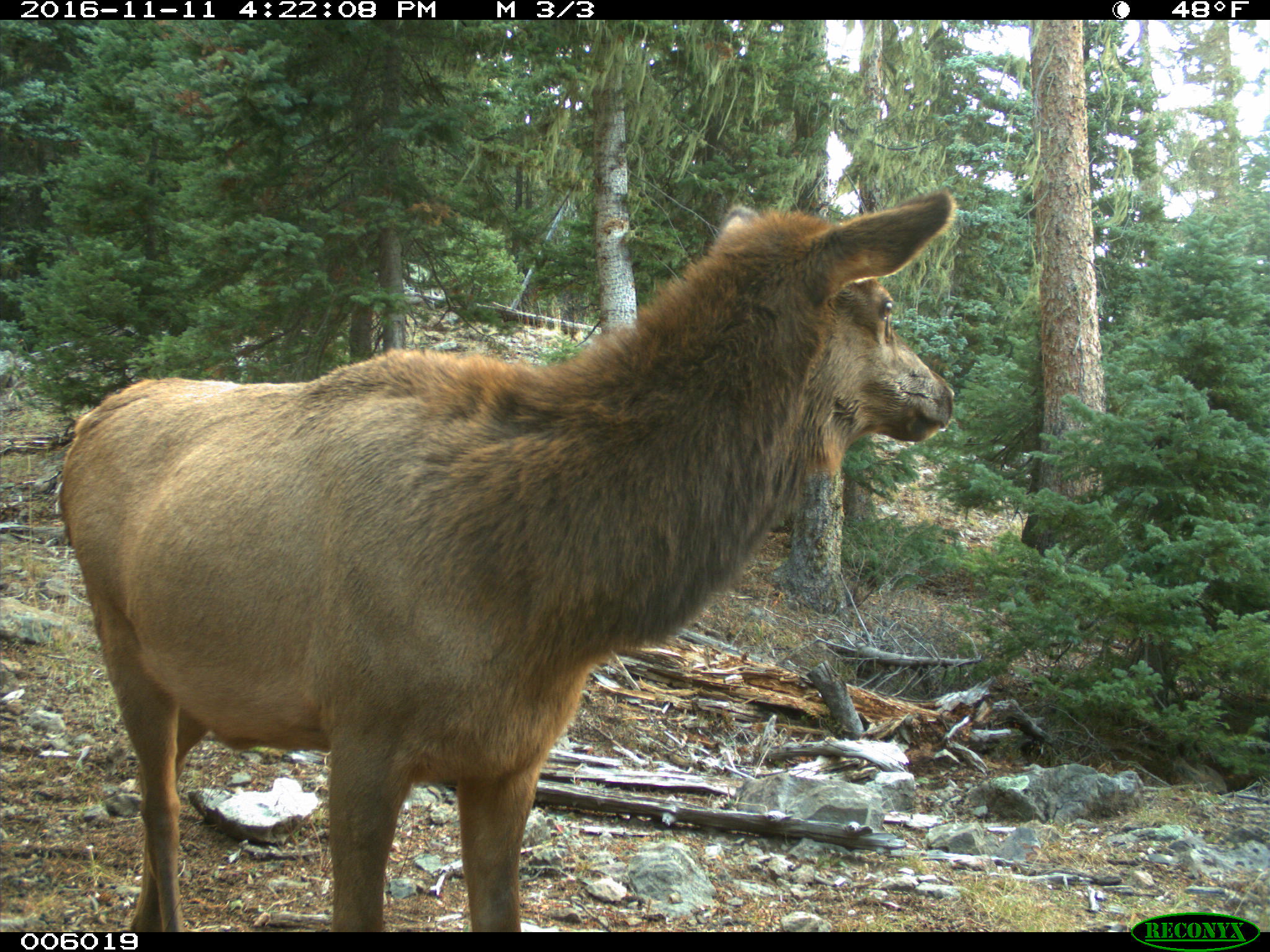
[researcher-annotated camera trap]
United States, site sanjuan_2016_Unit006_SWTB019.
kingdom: Animalia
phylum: Chordata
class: Mammalia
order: Artiodactyla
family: Cervidae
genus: Cervus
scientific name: Cervus elaphus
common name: red deer